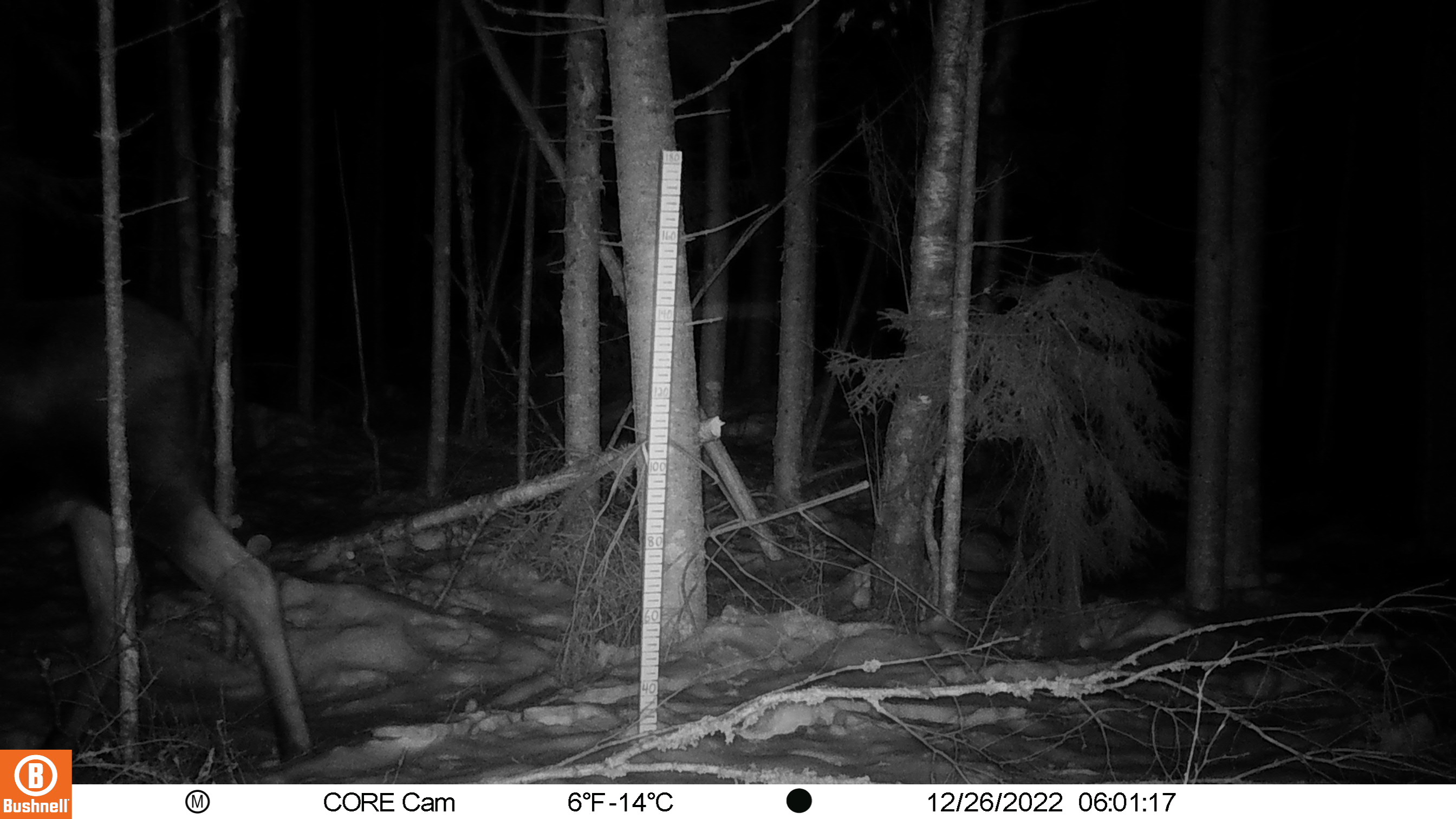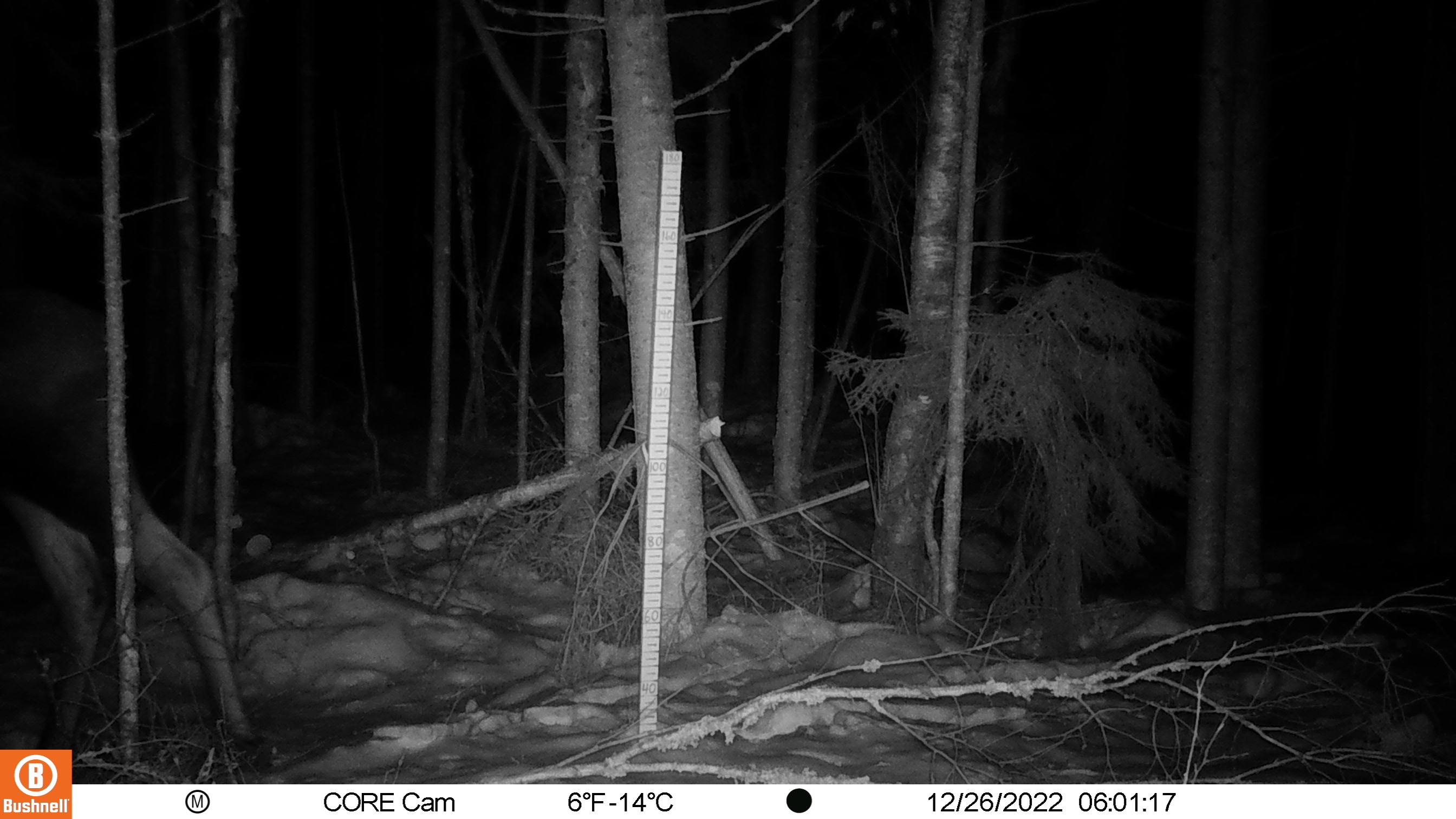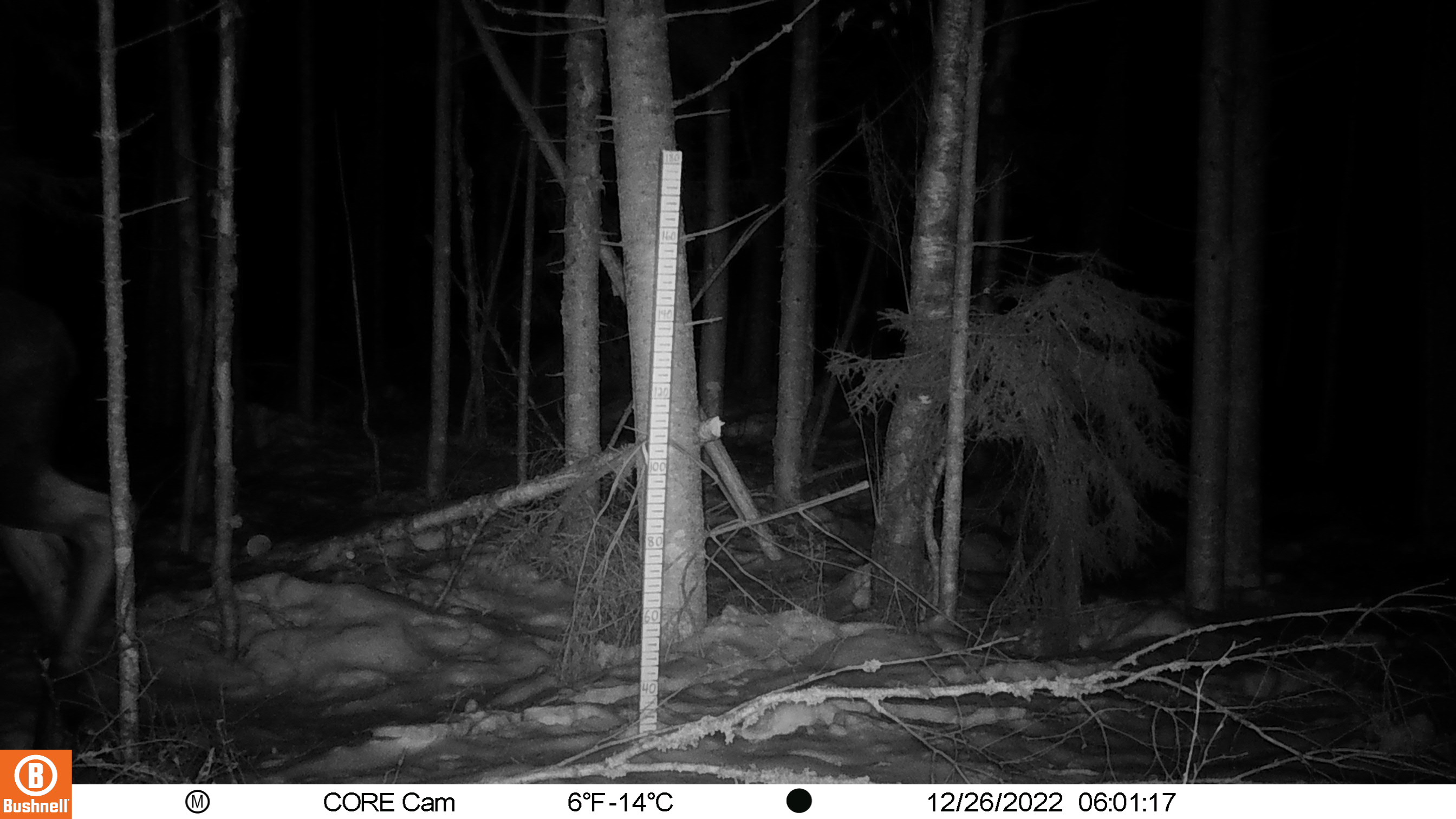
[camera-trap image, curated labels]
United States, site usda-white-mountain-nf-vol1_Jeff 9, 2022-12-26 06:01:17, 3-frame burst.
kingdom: Animalia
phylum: Chordata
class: Mammalia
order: Artiodactyla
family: Cervidae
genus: Alces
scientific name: Alces alces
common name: moose